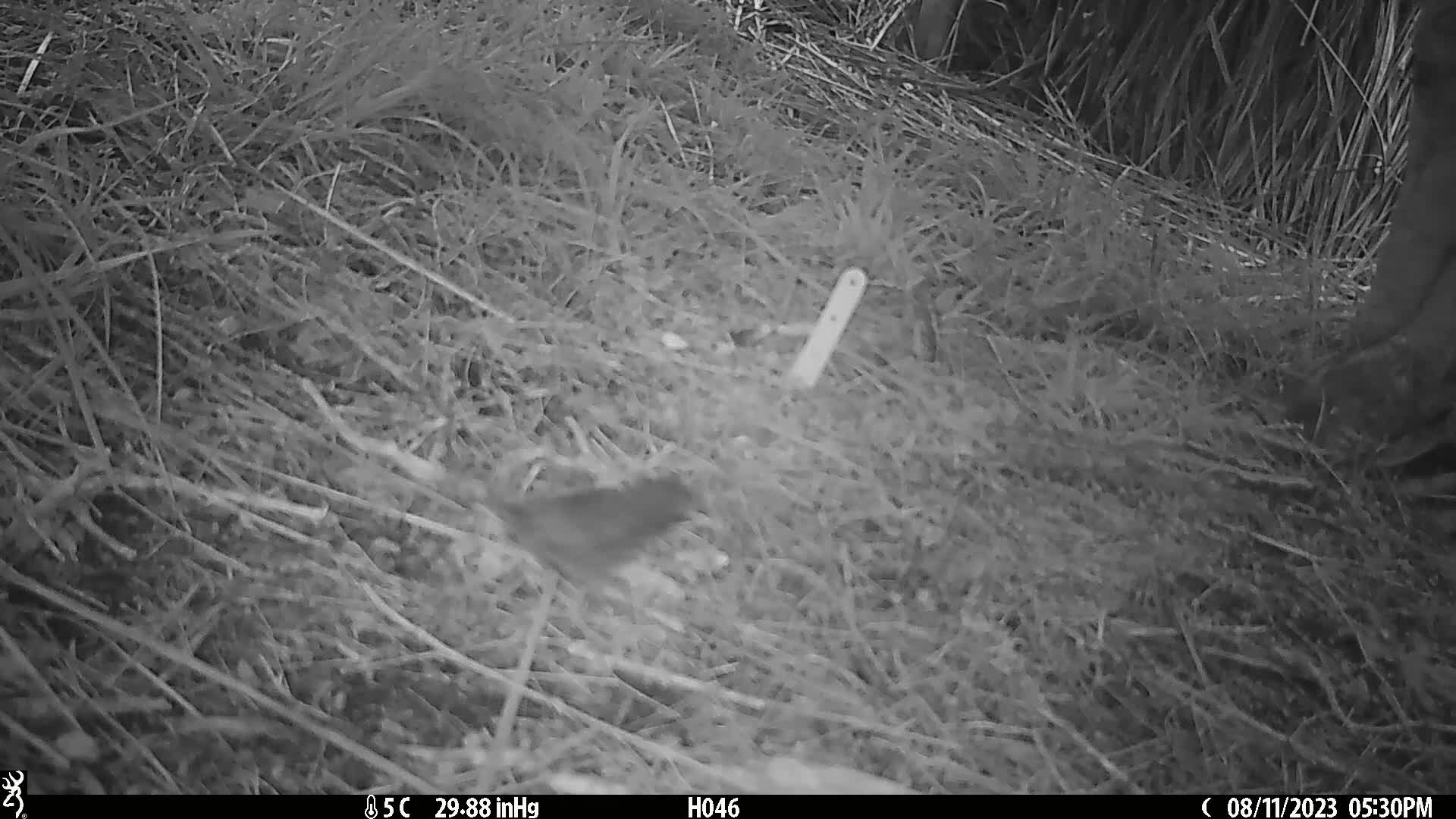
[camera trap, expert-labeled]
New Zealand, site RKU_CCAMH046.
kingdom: Animalia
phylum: Chordata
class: Aves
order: Passeriformes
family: Prunellidae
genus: Prunella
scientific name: Prunella modularis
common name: dunnock